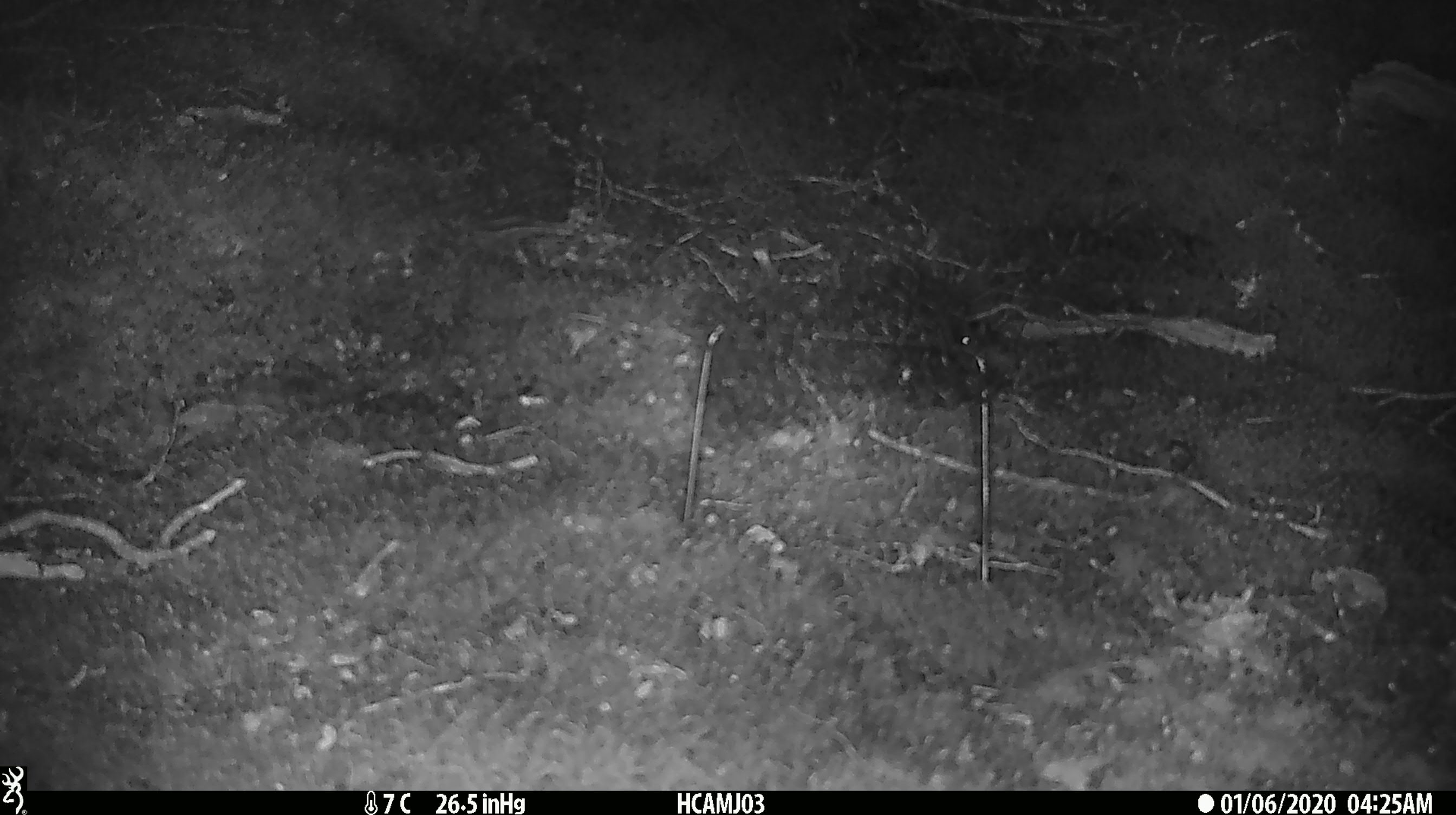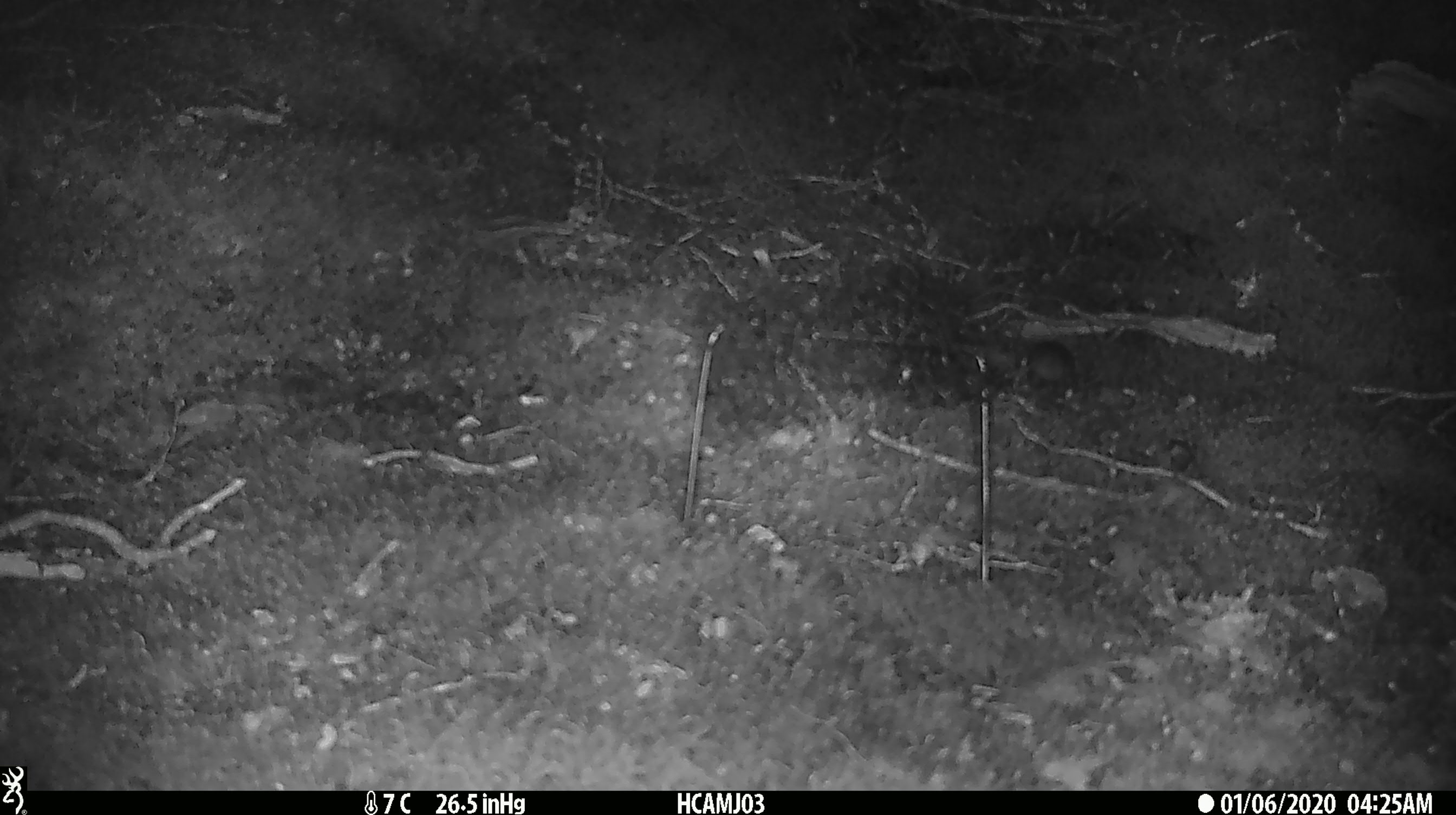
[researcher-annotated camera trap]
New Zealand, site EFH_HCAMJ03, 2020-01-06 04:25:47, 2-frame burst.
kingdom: Animalia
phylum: Chordata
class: Mammalia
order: Rodentia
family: Muridae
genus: Mus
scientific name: Mus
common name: mouse